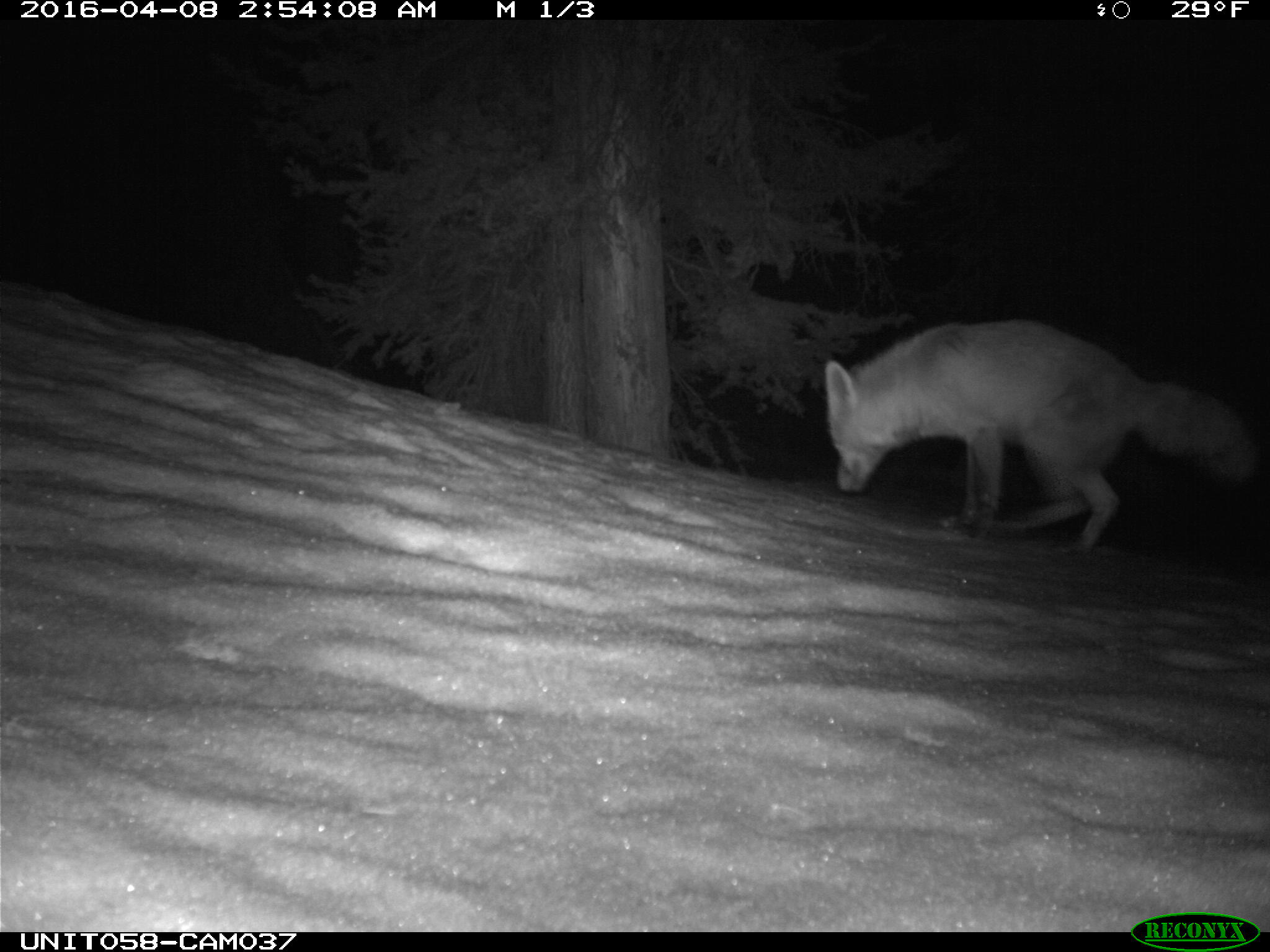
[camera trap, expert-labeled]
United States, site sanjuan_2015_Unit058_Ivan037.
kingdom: Animalia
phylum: Chordata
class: Mammalia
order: Carnivora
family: Canidae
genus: Canis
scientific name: Canis latrans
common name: coyote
Canis latrans (coyote).